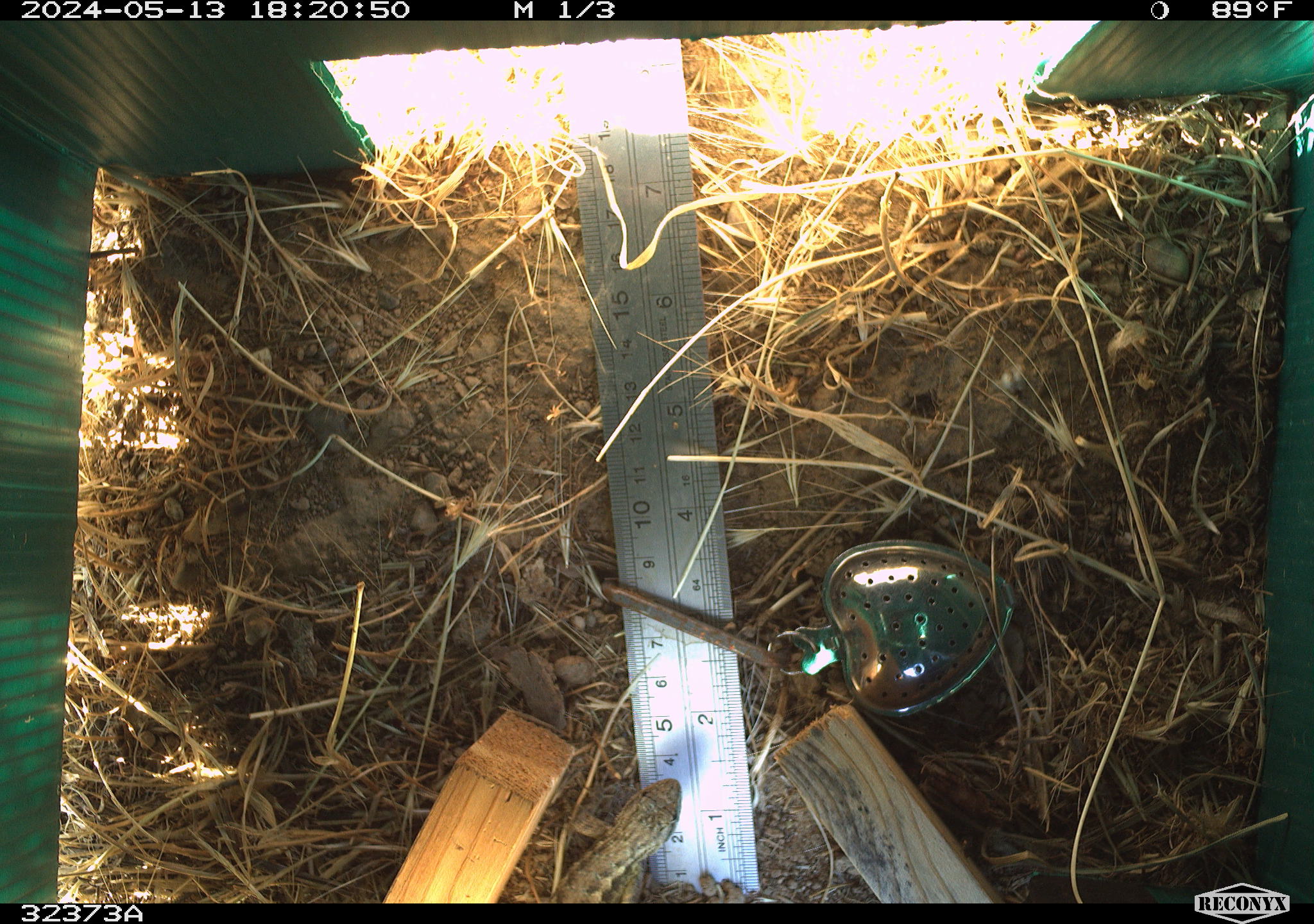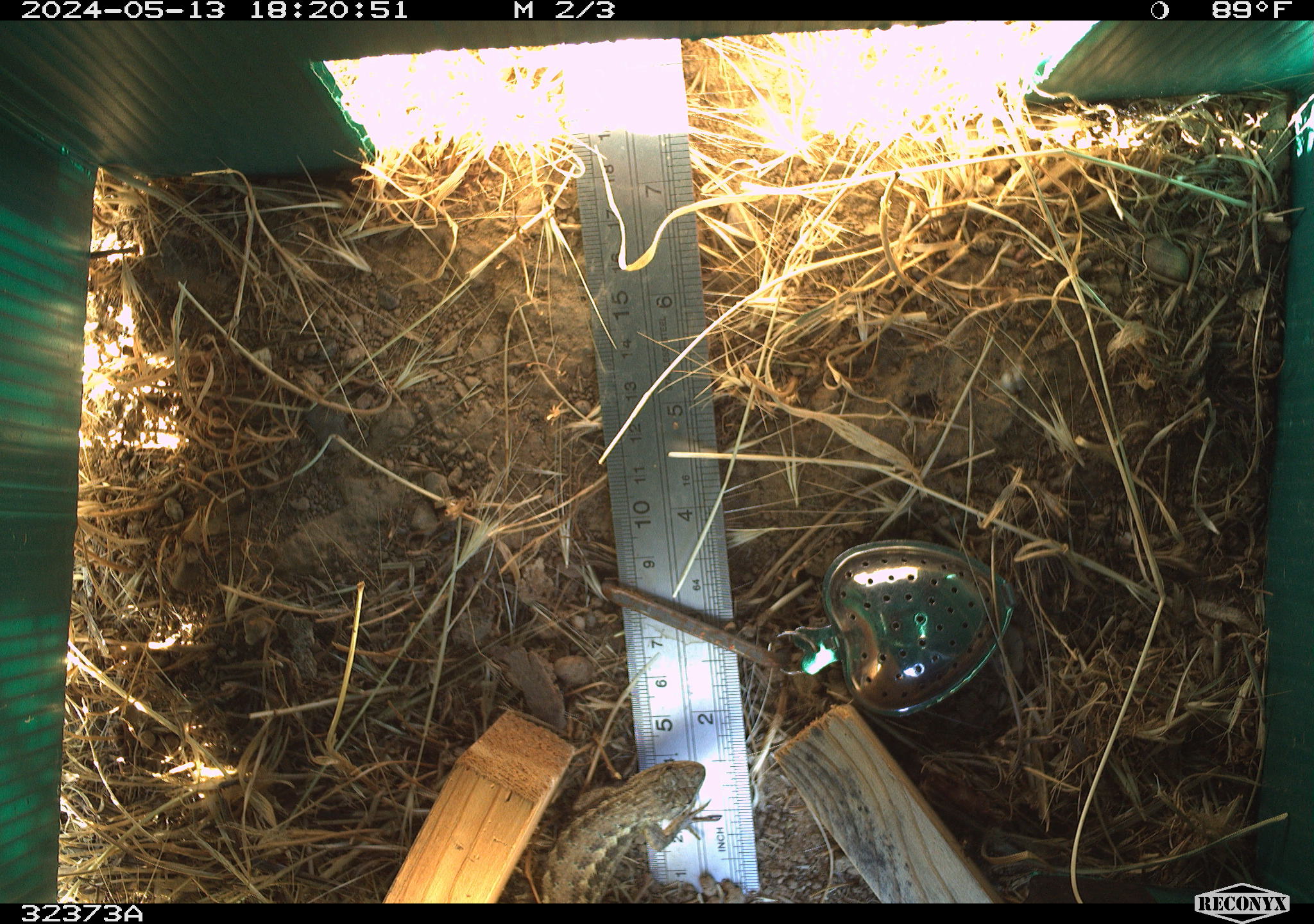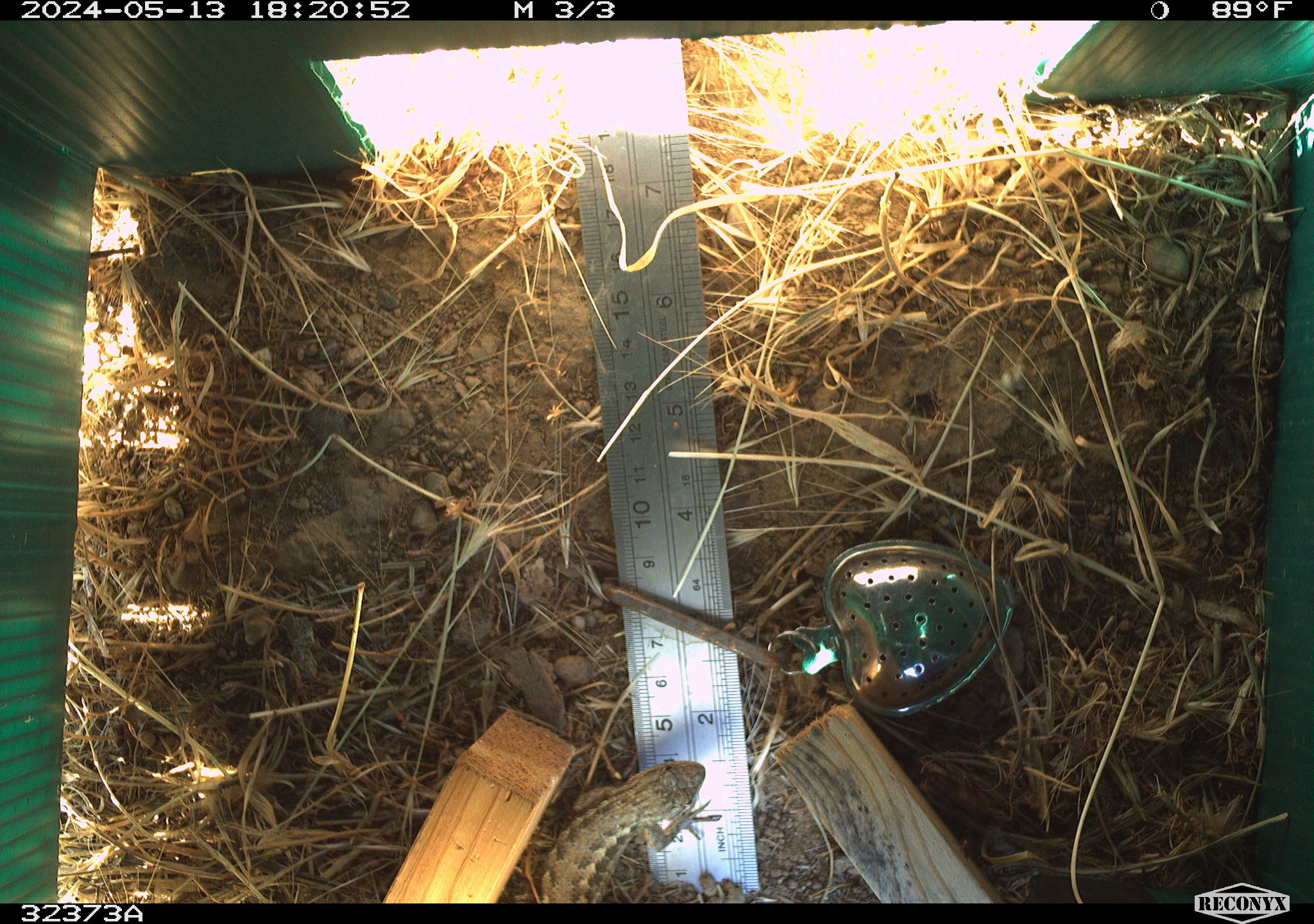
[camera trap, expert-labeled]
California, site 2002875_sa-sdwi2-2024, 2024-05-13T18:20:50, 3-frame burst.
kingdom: Animalia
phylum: Chordata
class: Reptilia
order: Squamata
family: Phrynosomatidae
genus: Sceloporus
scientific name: Sceloporus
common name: spiny lizards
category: sceloporus species